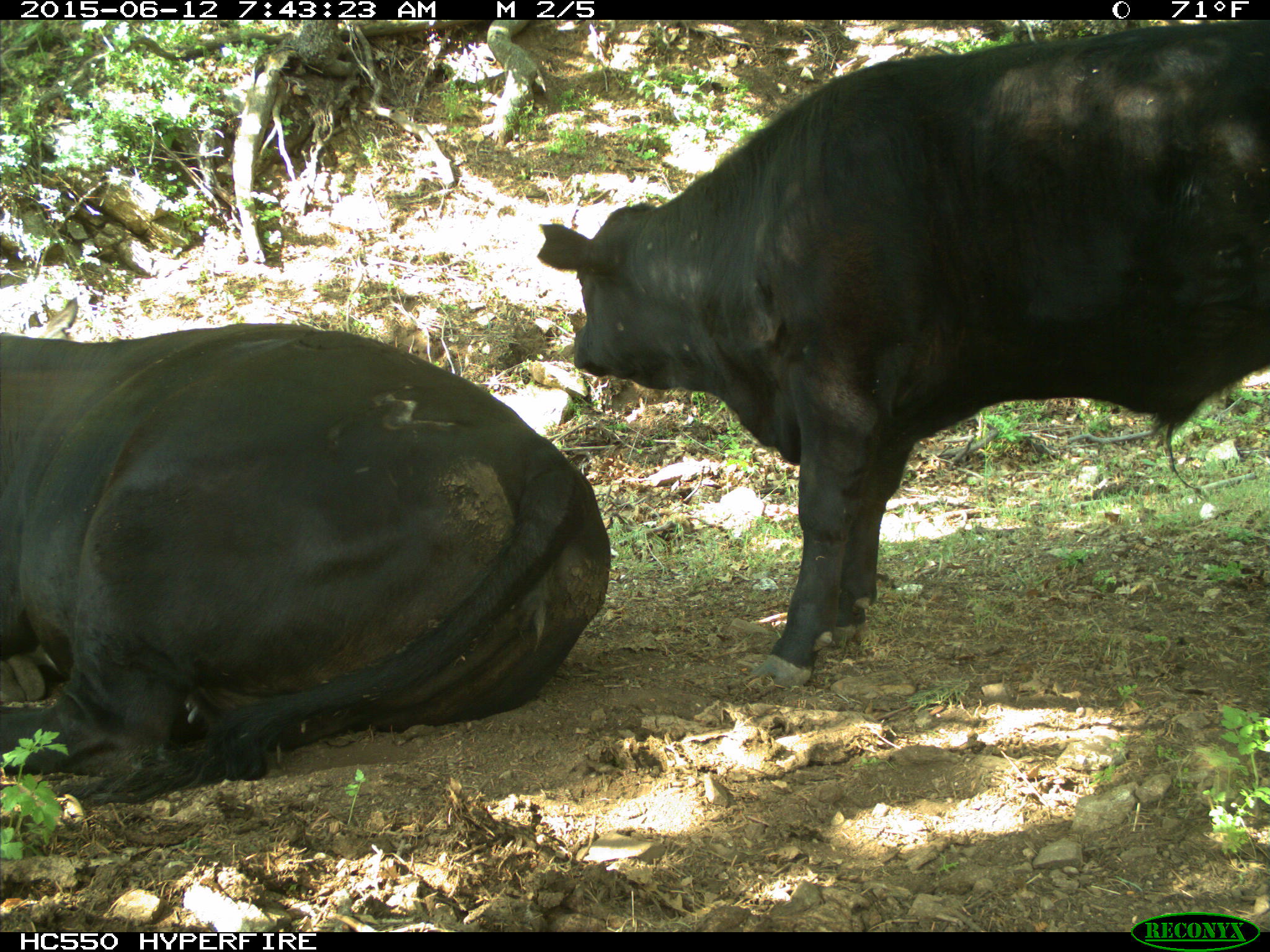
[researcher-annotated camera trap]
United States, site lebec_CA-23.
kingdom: Animalia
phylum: Chordata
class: Mammalia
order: Artiodactyla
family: Bovidae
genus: Bos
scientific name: Bos taurus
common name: domestic cow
Bos taurus (domestic cow).